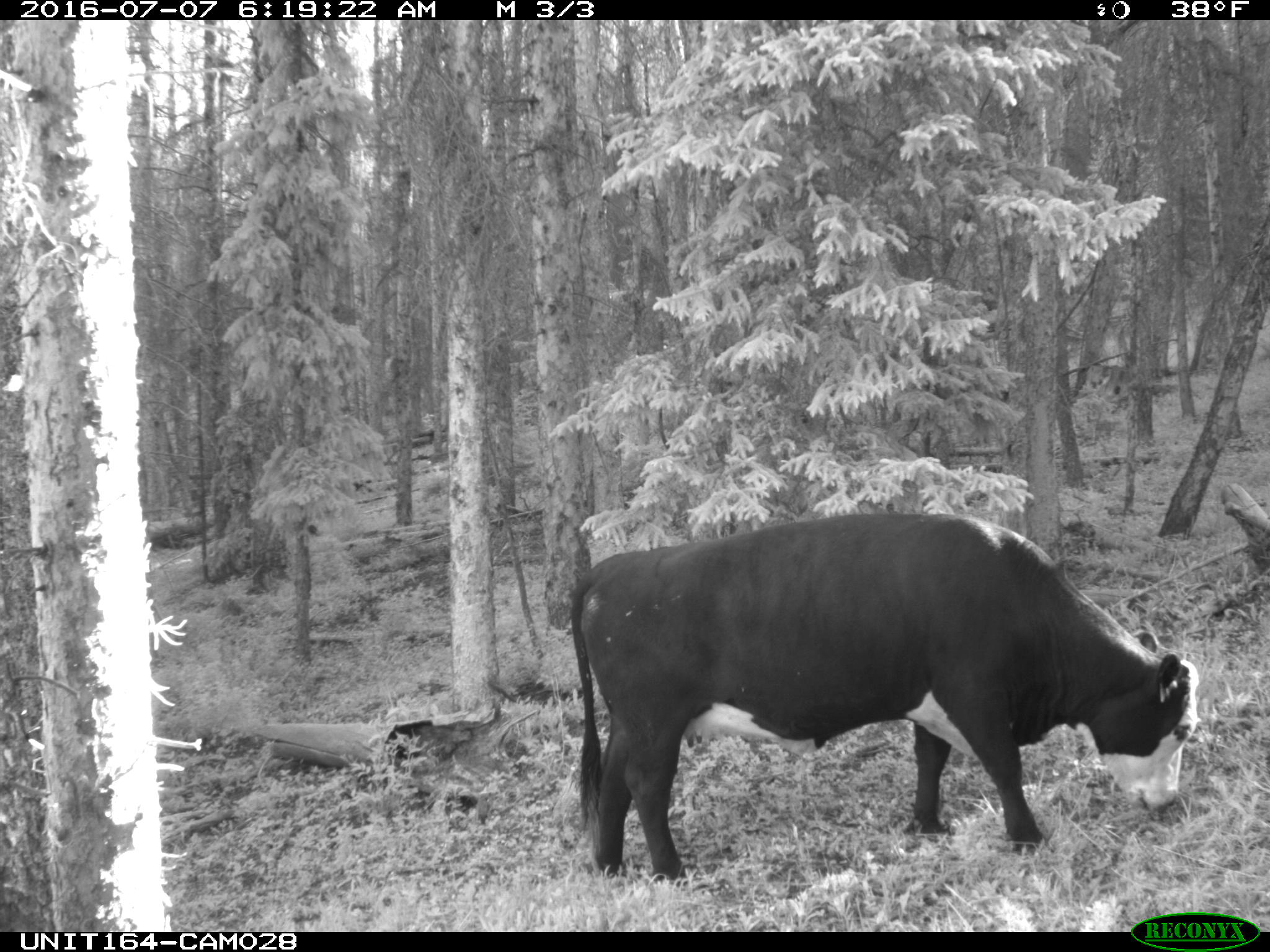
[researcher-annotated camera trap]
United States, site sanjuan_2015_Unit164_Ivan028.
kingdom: Animalia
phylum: Chordata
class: Mammalia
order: Artiodactyla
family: Bovidae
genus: Bos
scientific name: Bos taurus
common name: domestic cow